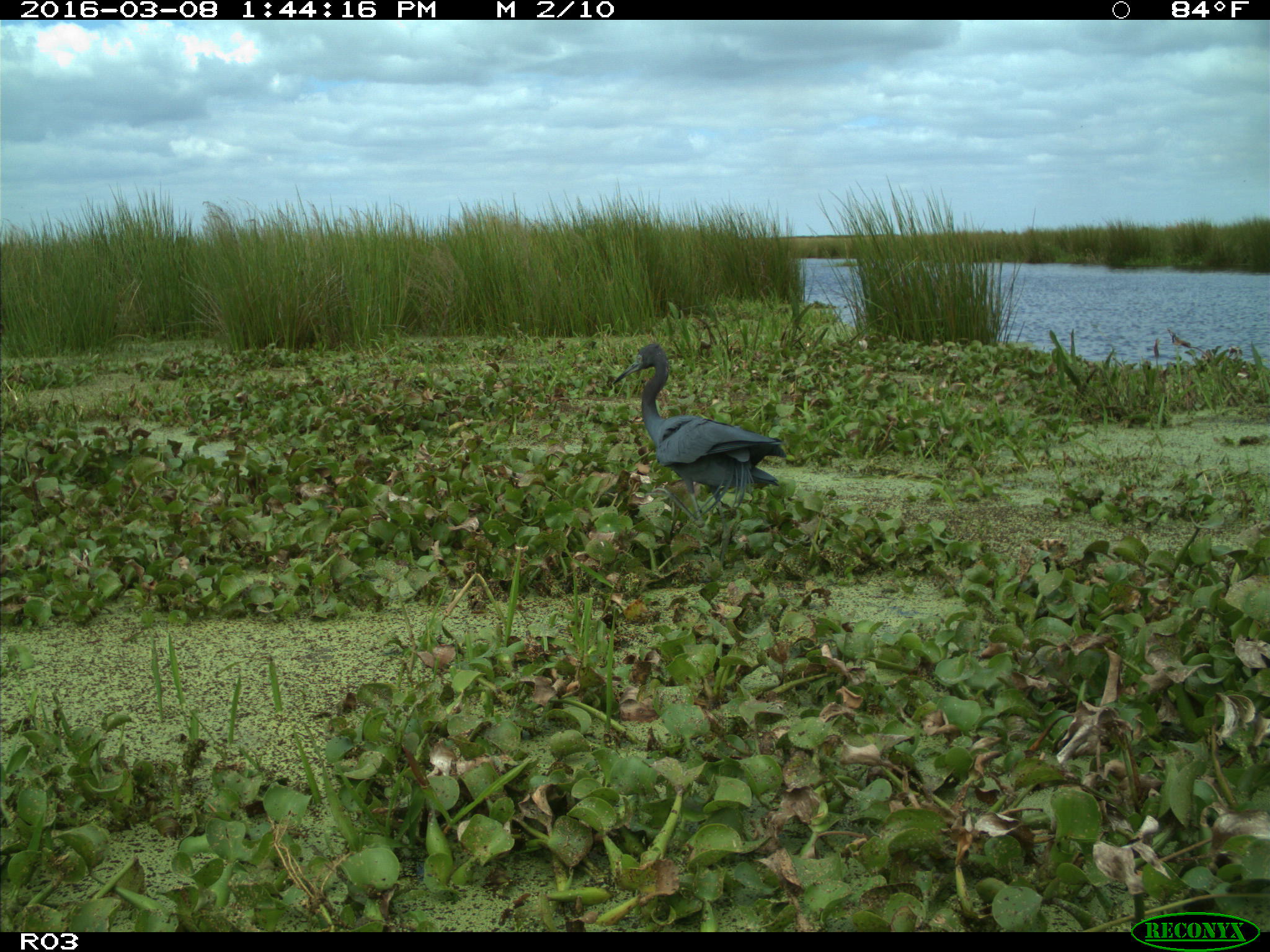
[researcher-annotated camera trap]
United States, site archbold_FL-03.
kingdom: Animalia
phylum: Chordata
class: Aves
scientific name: Aves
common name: birds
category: unidentified bird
Unidentified bird (birds) (Aves).